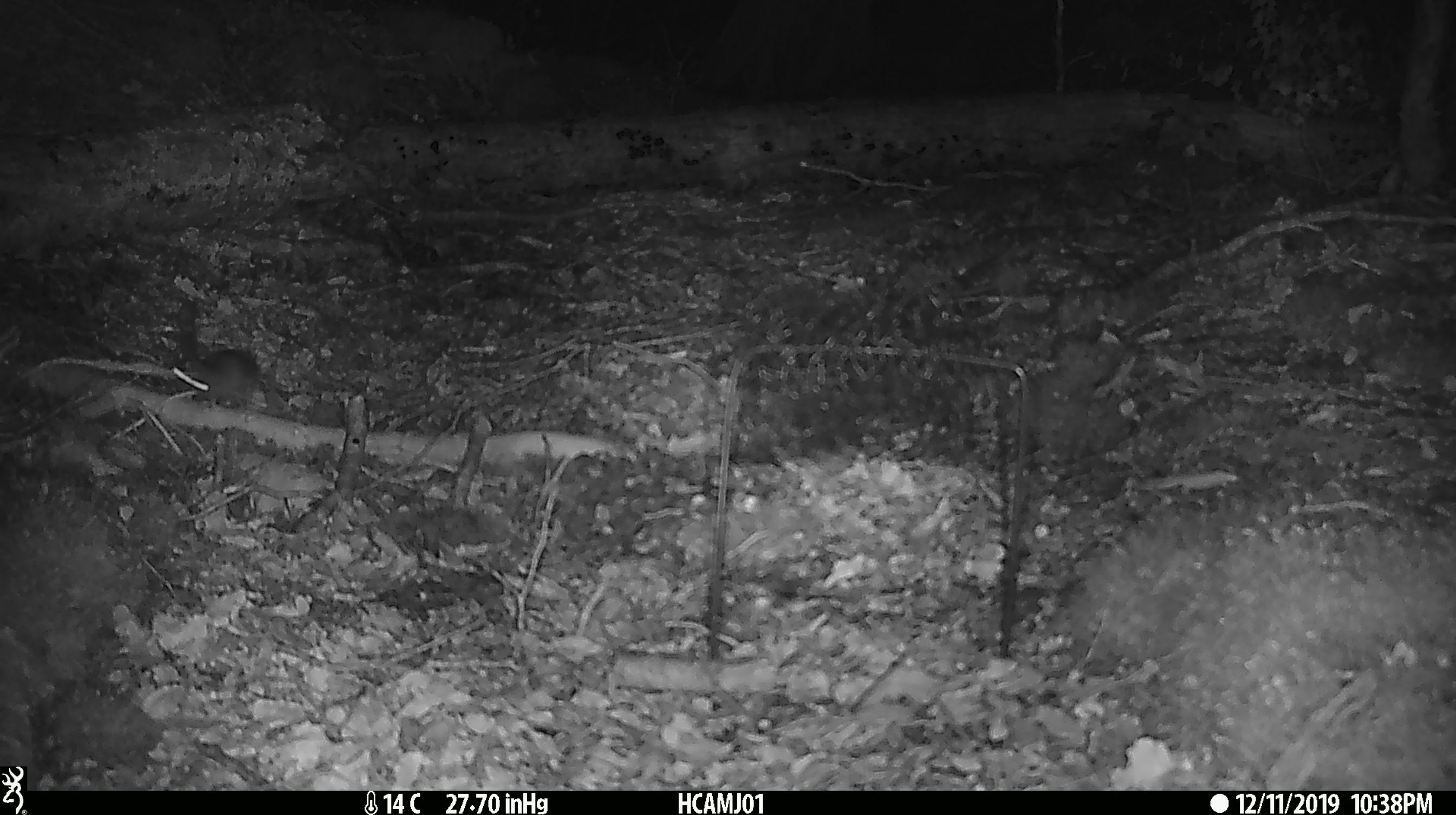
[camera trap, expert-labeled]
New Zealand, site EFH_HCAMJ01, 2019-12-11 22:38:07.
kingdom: Animalia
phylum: Chordata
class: Mammalia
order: Rodentia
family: Muridae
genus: Mus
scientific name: Mus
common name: mouse